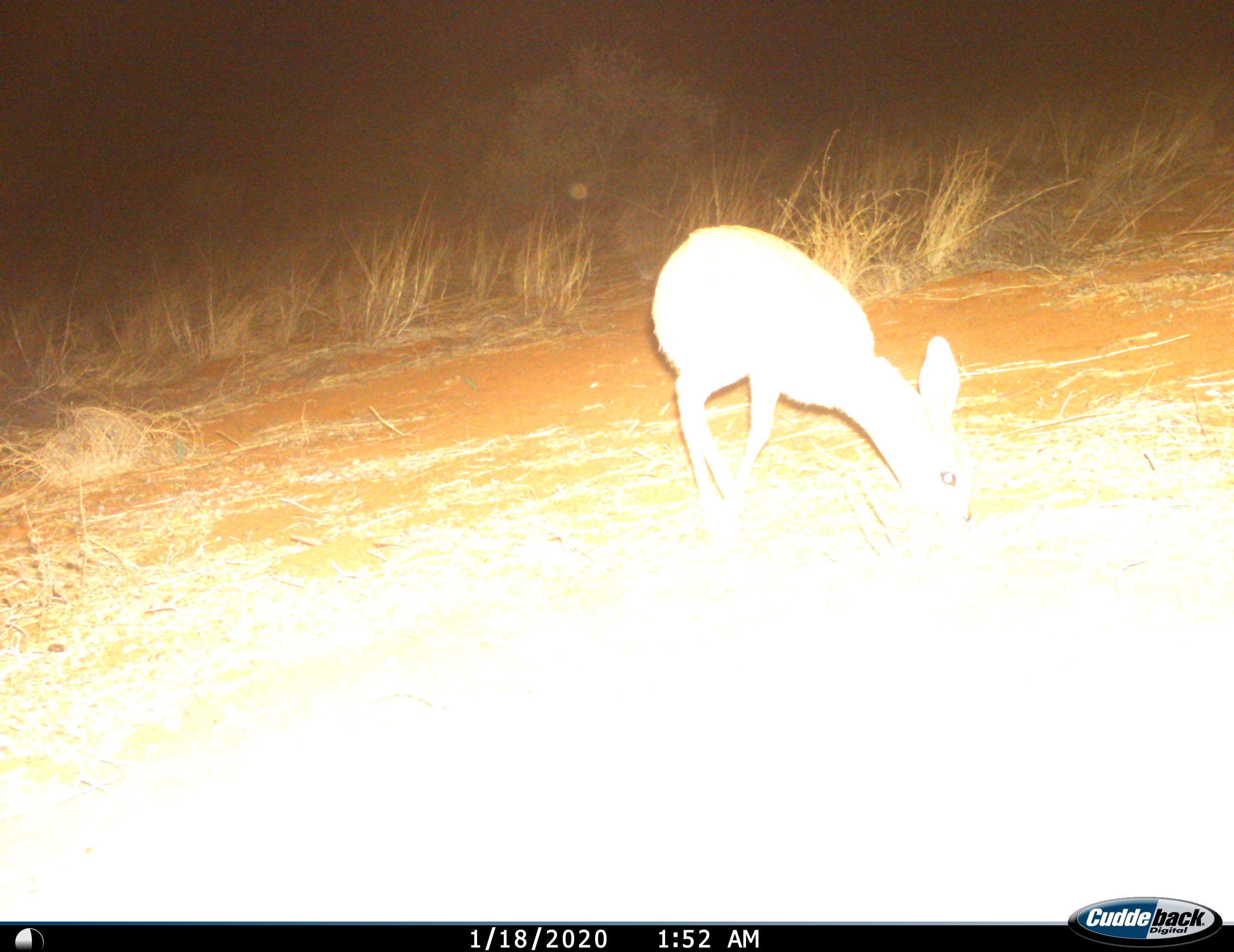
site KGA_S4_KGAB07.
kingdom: Animalia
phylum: Chordata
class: Mammalia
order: Artiodactyla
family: Bovidae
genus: Raphicerus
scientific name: Raphicerus campestris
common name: steenbok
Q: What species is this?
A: Steenbok (Raphicerus campestris).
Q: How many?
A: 1.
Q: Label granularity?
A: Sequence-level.